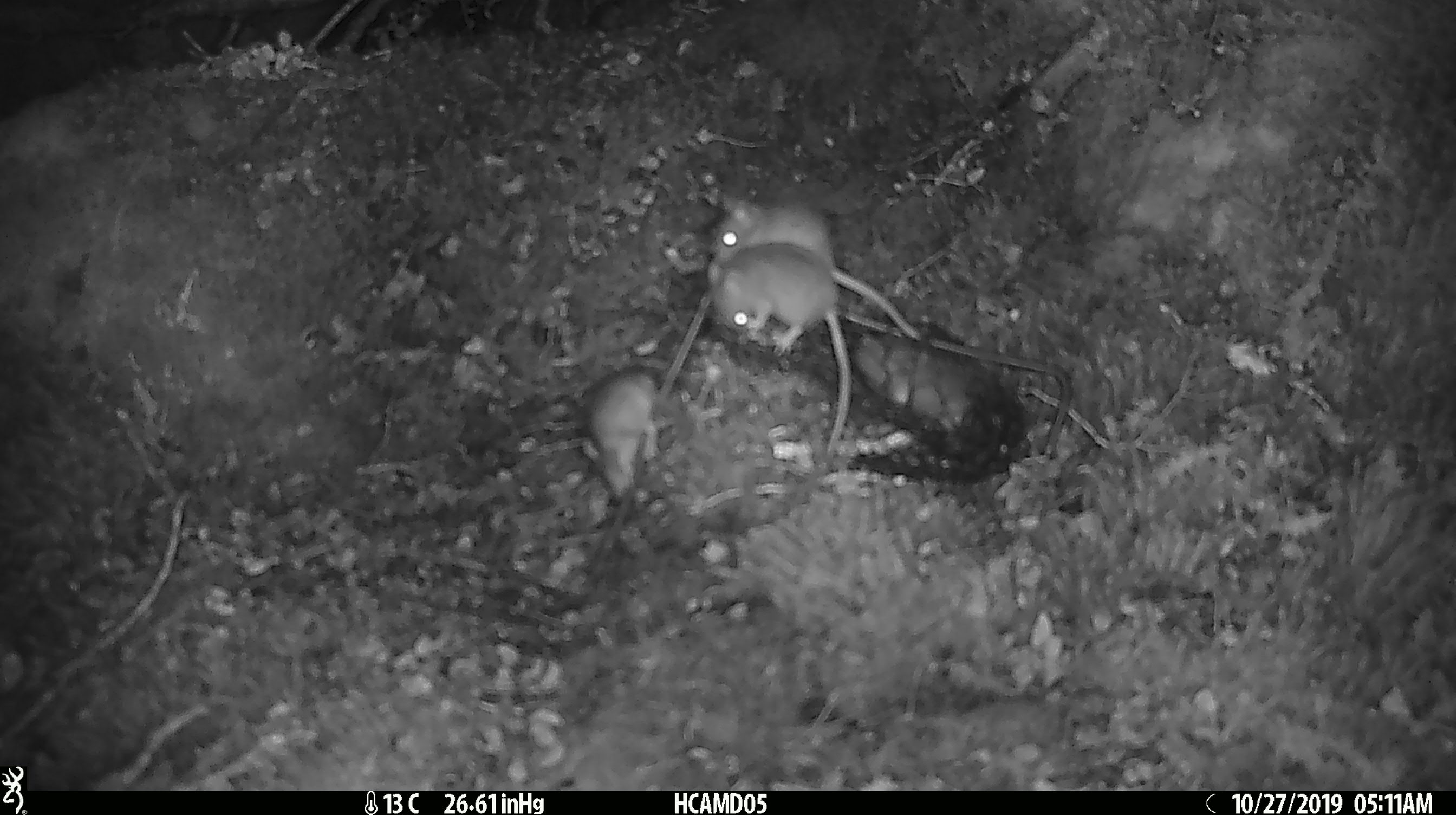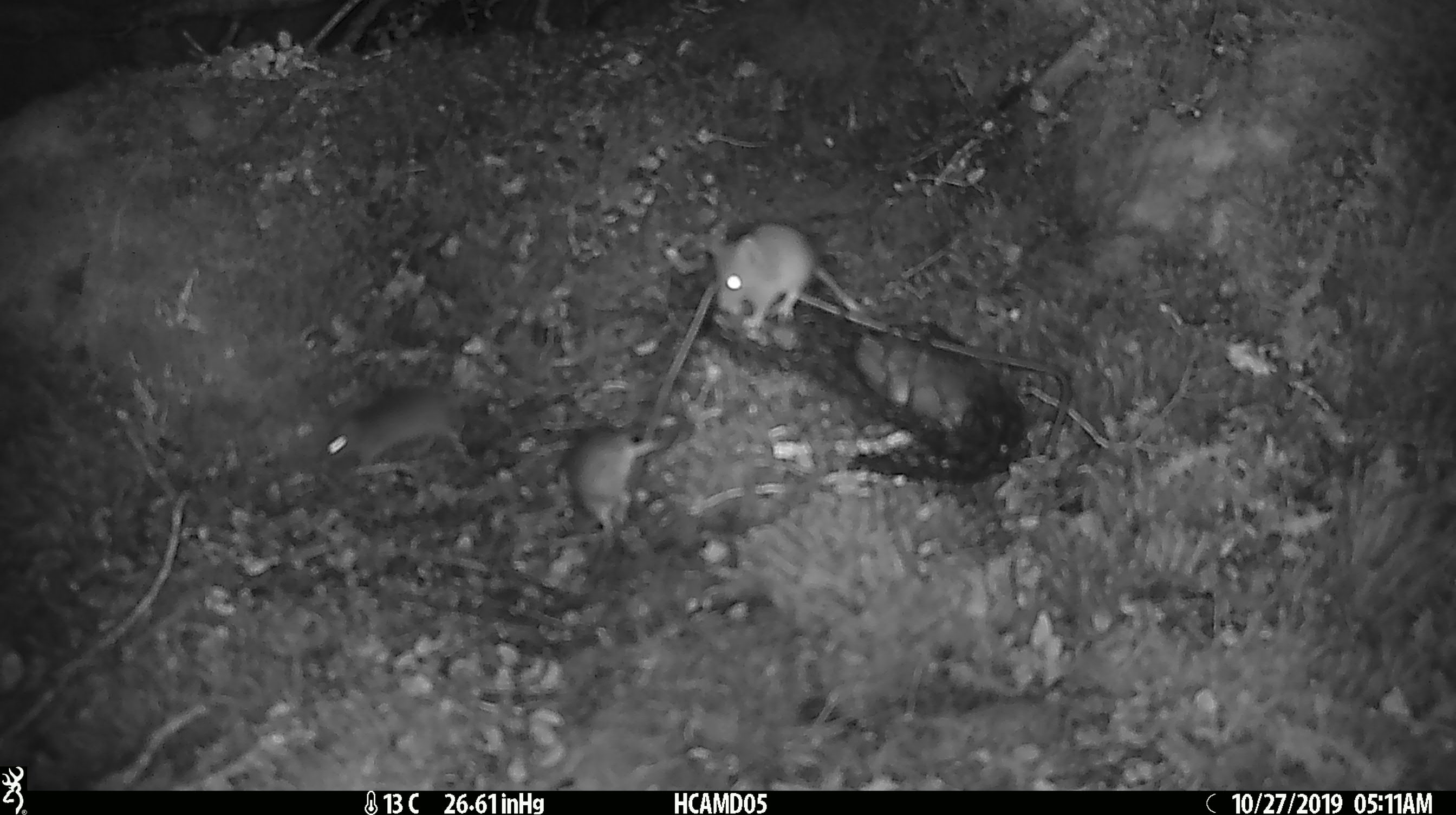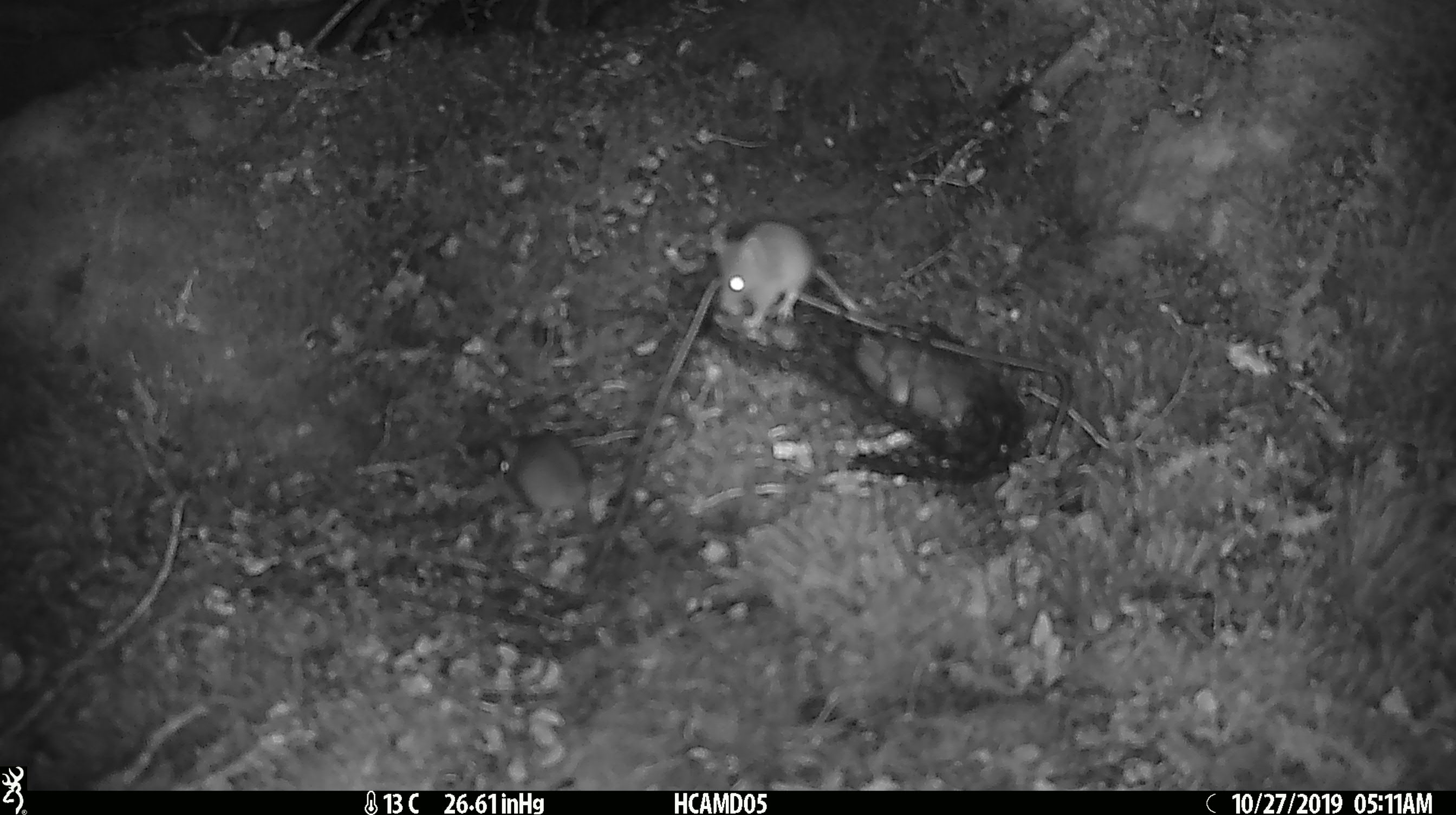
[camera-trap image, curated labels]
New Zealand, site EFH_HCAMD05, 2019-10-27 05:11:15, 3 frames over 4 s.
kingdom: Animalia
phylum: Chordata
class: Mammalia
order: Rodentia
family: Muridae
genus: Mus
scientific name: Mus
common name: mouse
Mouse (Mus).